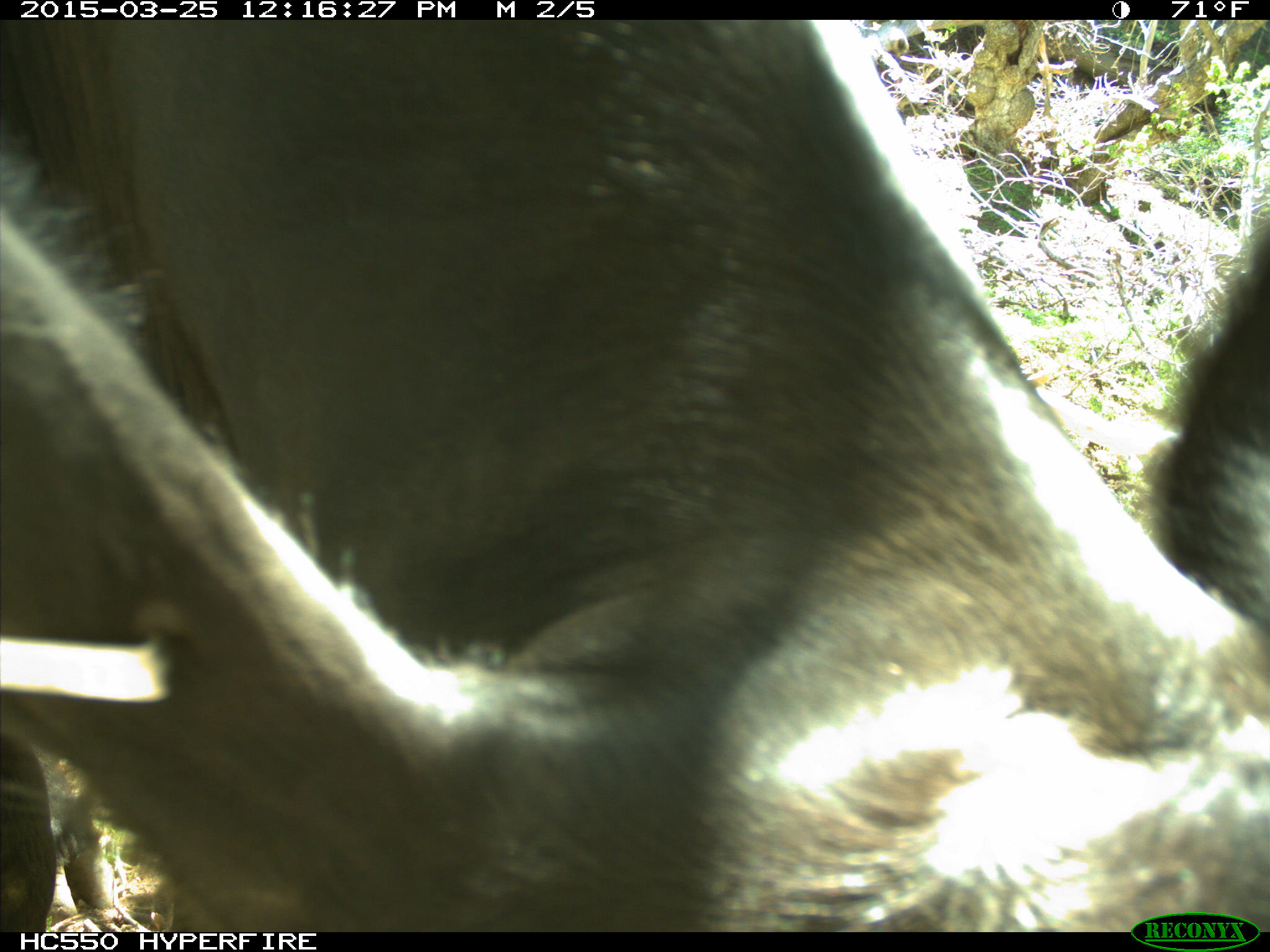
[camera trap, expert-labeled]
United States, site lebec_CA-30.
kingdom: Animalia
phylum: Chordata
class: Mammalia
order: Artiodactyla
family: Bovidae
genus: Bos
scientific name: Bos taurus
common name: domestic cow